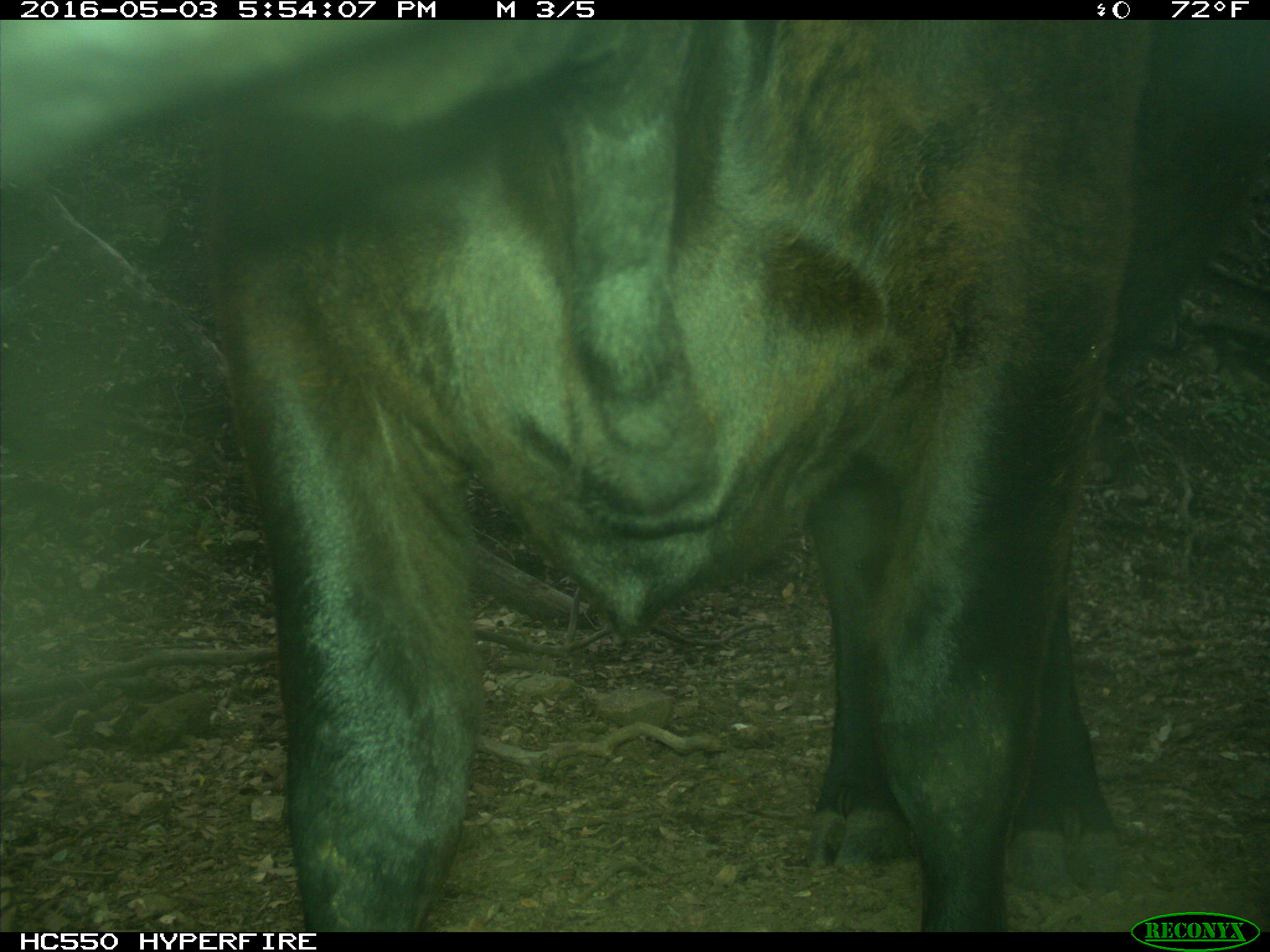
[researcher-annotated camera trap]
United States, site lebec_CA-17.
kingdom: Animalia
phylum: Chordata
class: Mammalia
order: Artiodactyla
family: Bovidae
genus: Bos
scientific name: Bos taurus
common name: domestic cow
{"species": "Bos taurus (domestic cow)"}